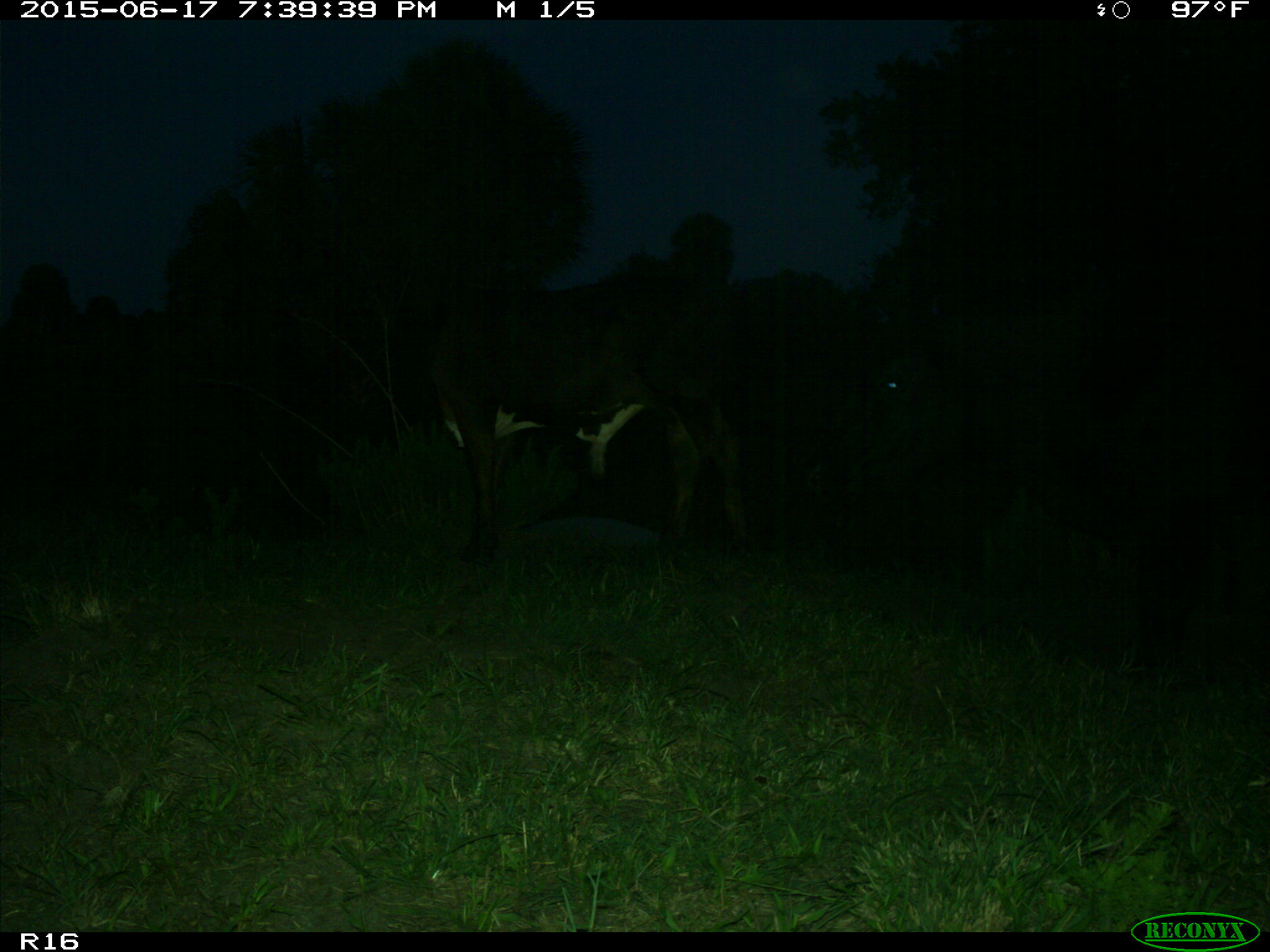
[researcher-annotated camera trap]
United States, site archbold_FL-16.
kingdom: Animalia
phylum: Chordata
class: Mammalia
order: Artiodactyla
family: Bovidae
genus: Bos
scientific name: Bos taurus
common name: domestic cow